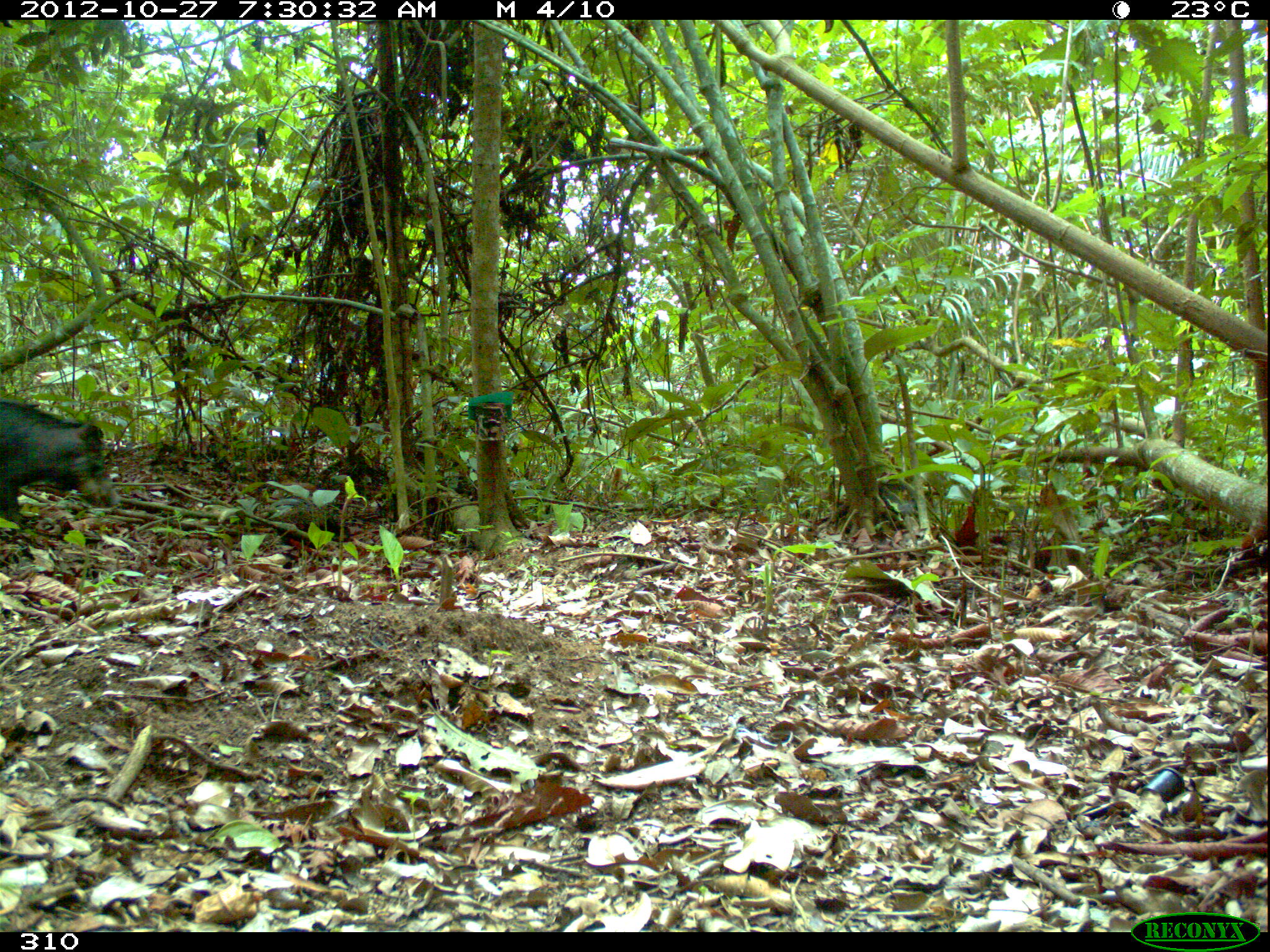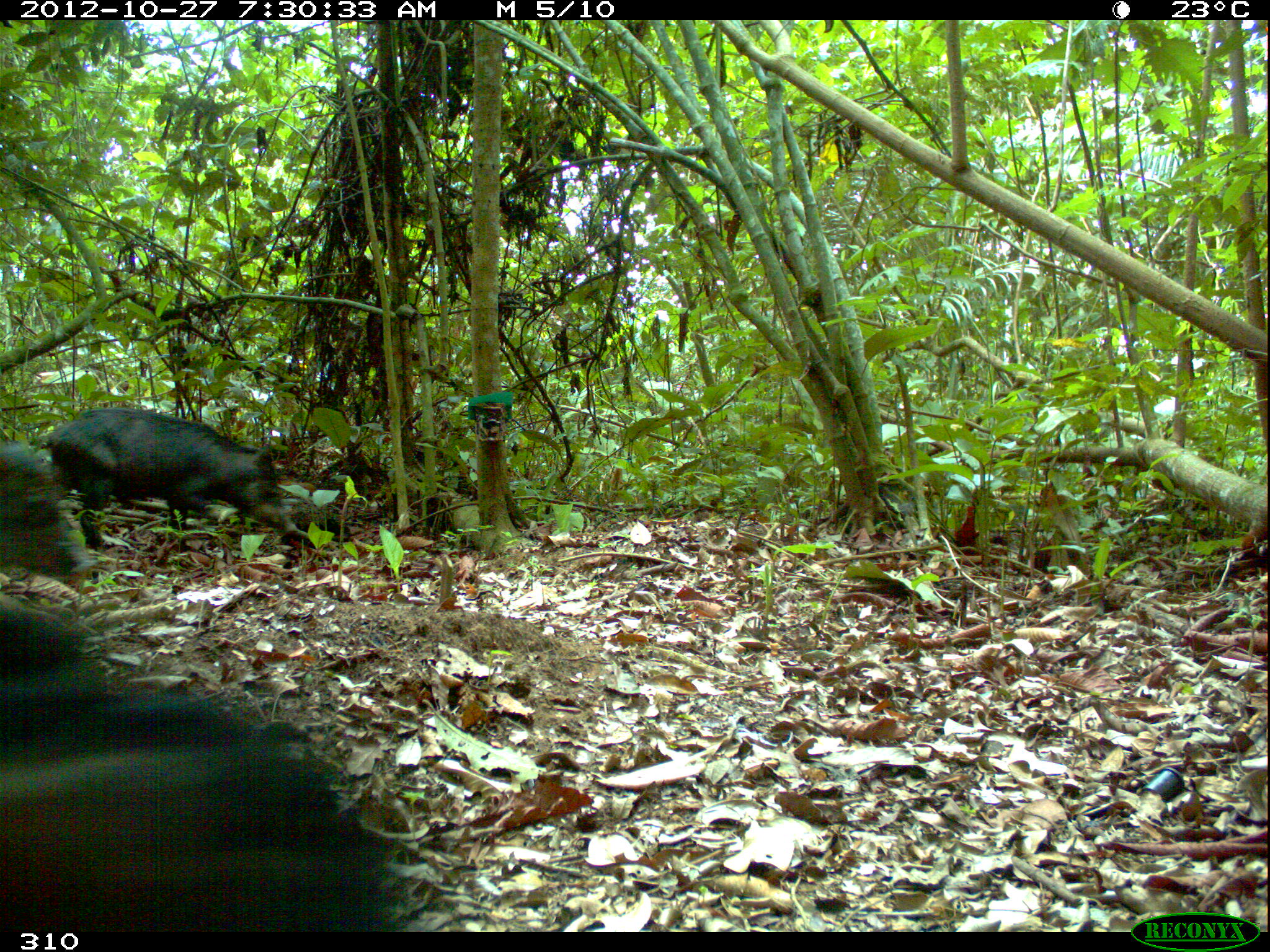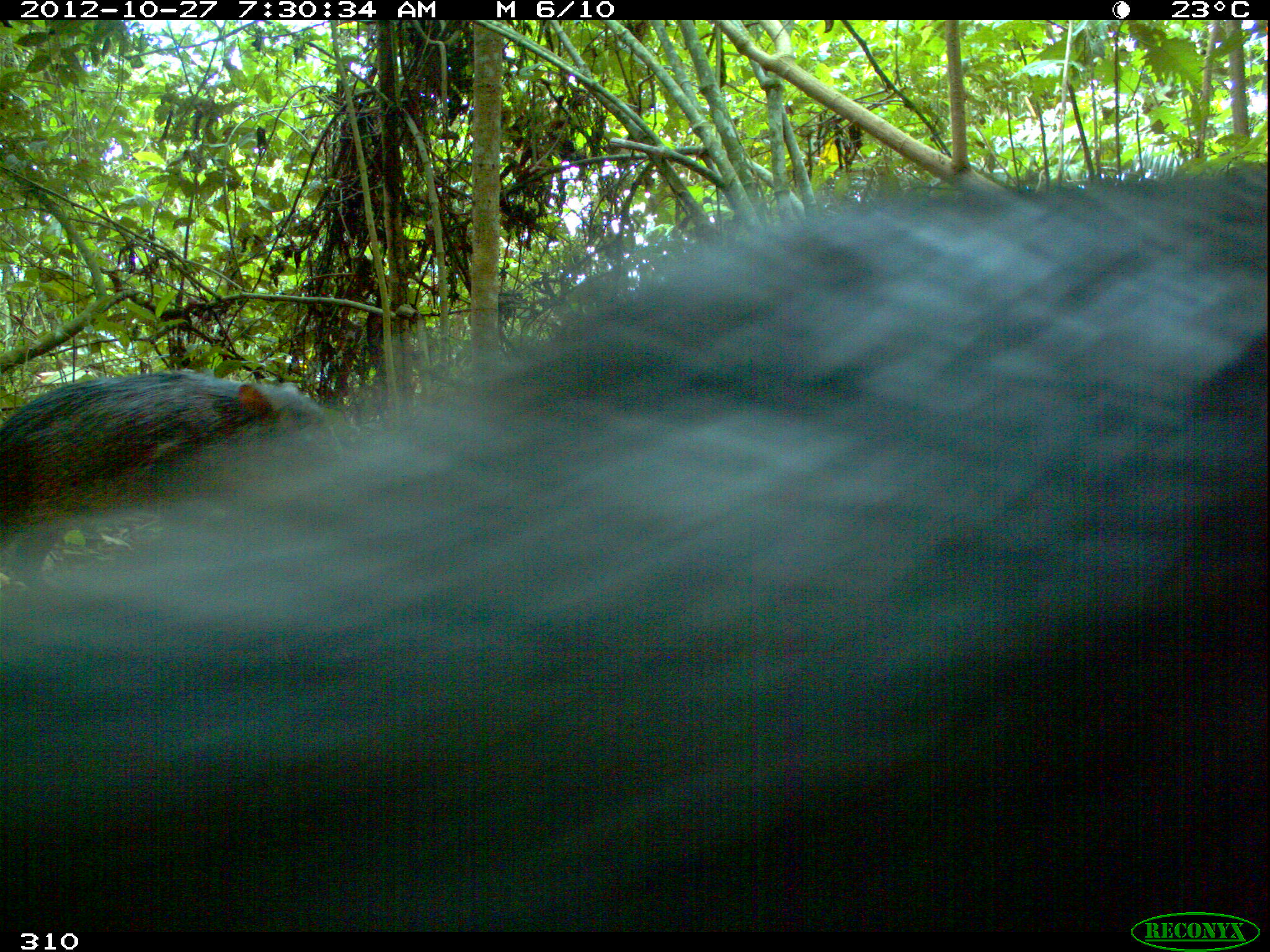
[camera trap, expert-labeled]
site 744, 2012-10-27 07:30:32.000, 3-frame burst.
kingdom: Animalia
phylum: Chordata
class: Mammalia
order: Artiodactyla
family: Tayassuidae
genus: Tayassu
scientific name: Tayassu pecari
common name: white-lipped peccary